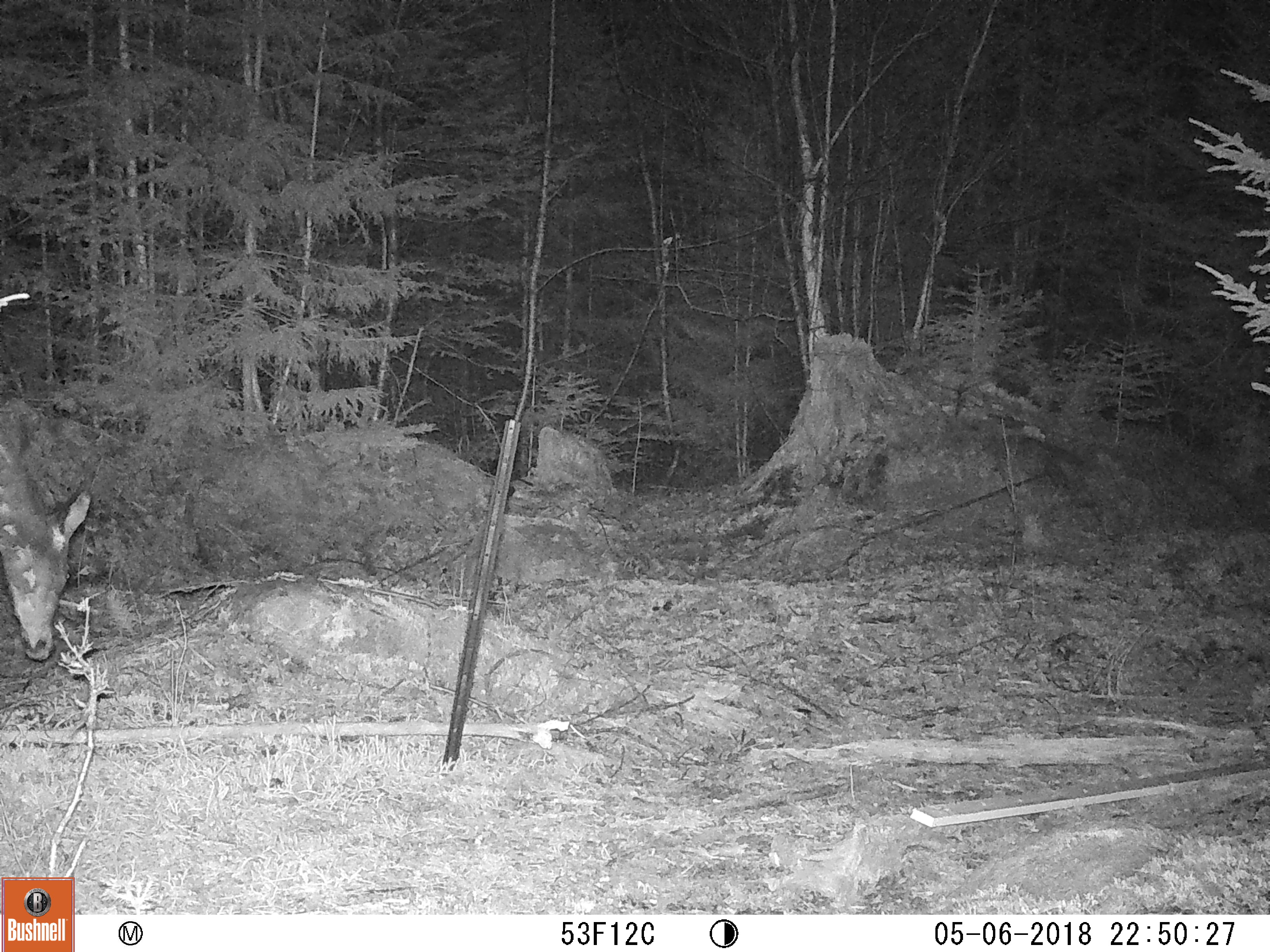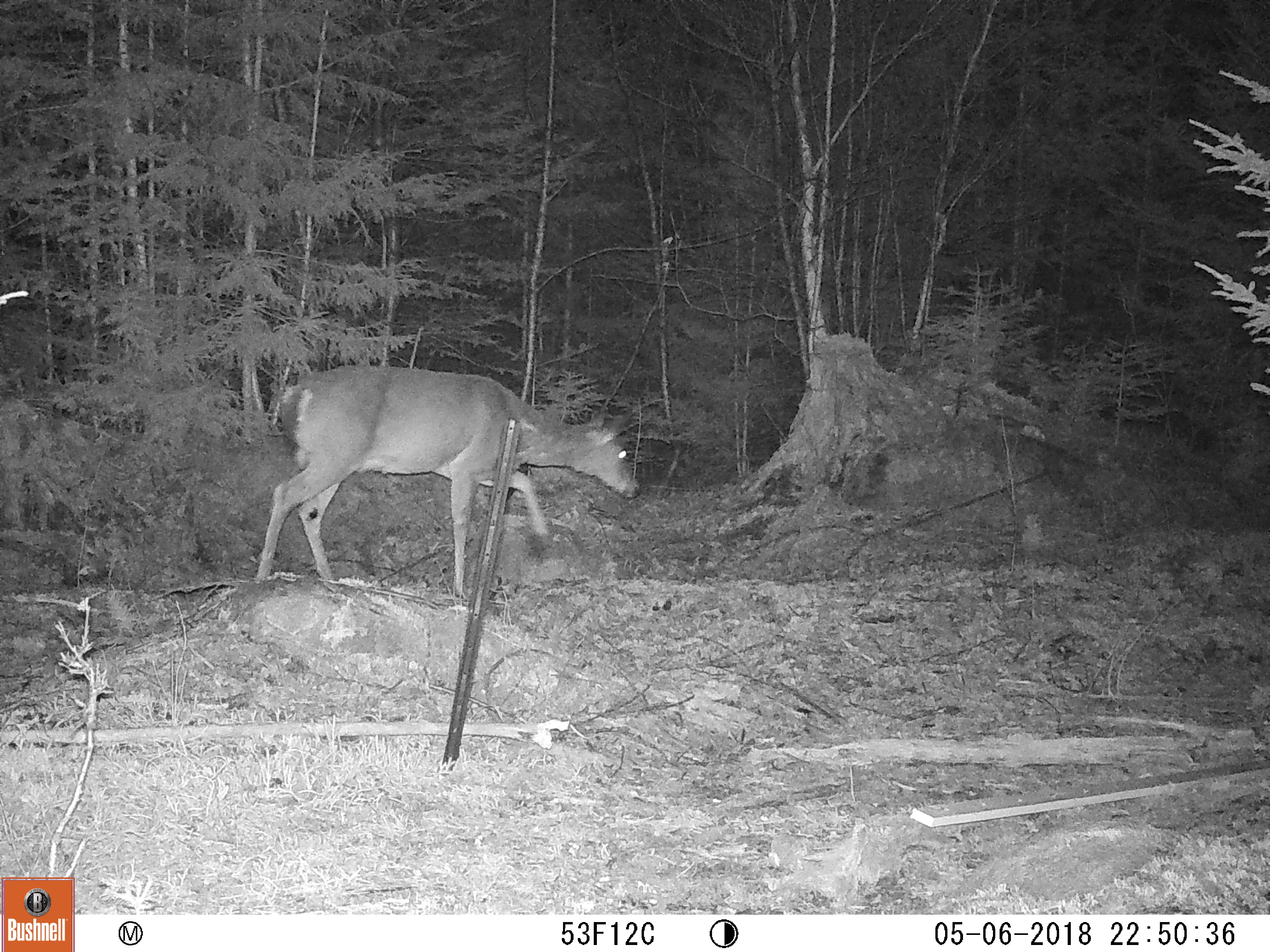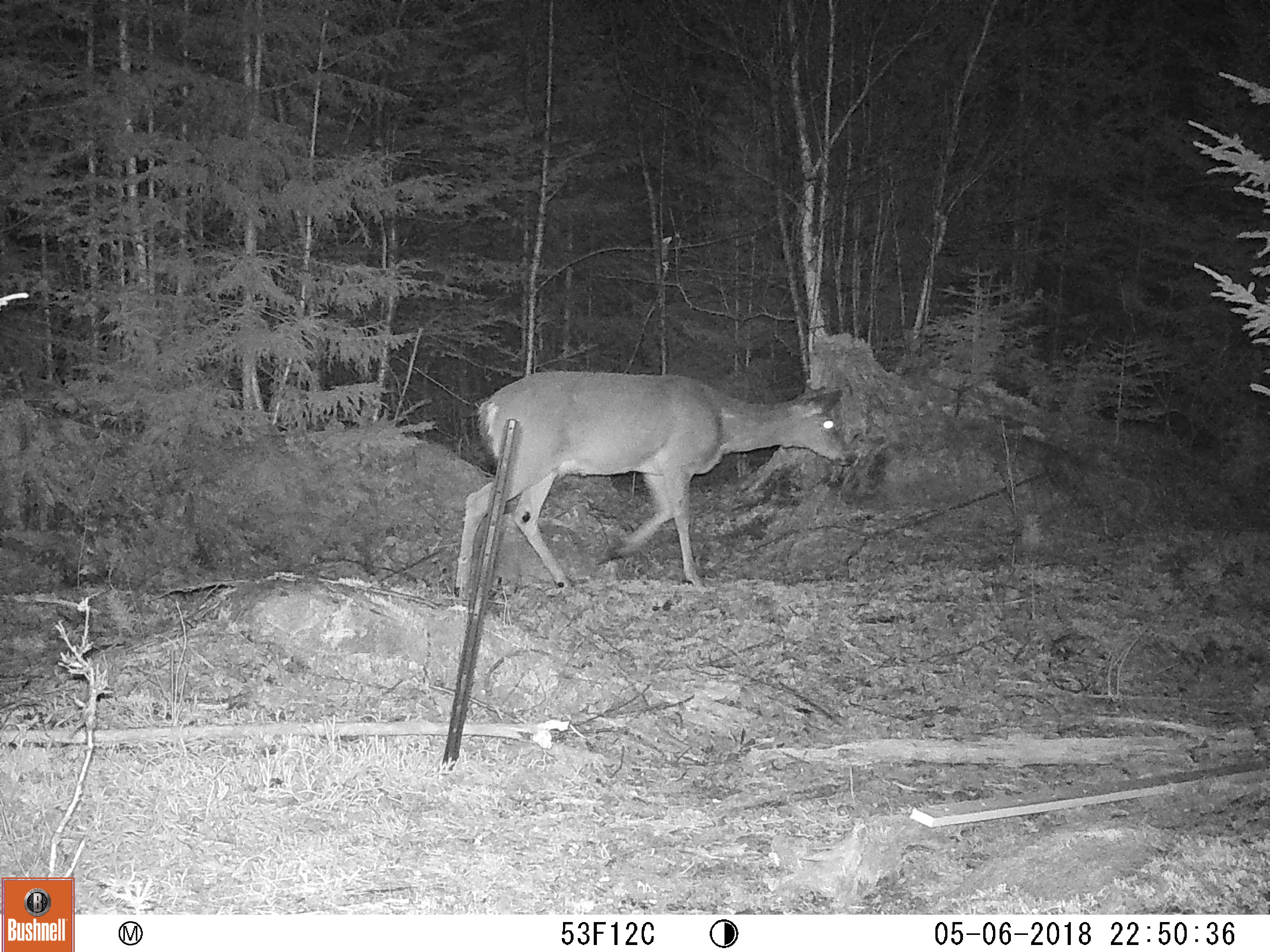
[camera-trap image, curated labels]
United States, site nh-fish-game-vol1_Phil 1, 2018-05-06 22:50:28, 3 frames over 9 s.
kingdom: Animalia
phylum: Chordata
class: Mammalia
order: Artiodactyla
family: Cervidae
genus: Odocoileus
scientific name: Odocoileus virginianus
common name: white-tailed deer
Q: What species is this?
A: White-tailed deer (Odocoileus virginianus).